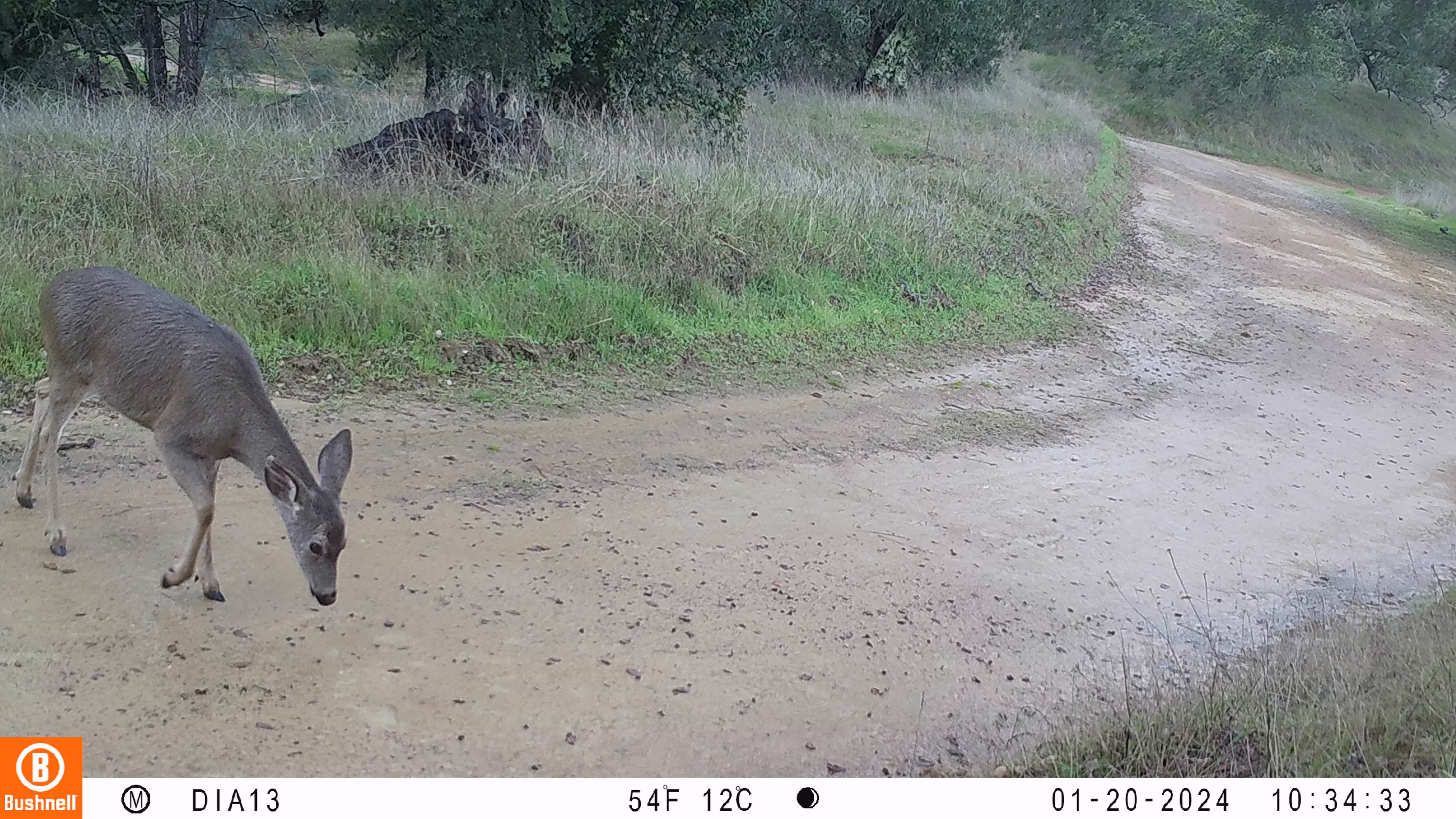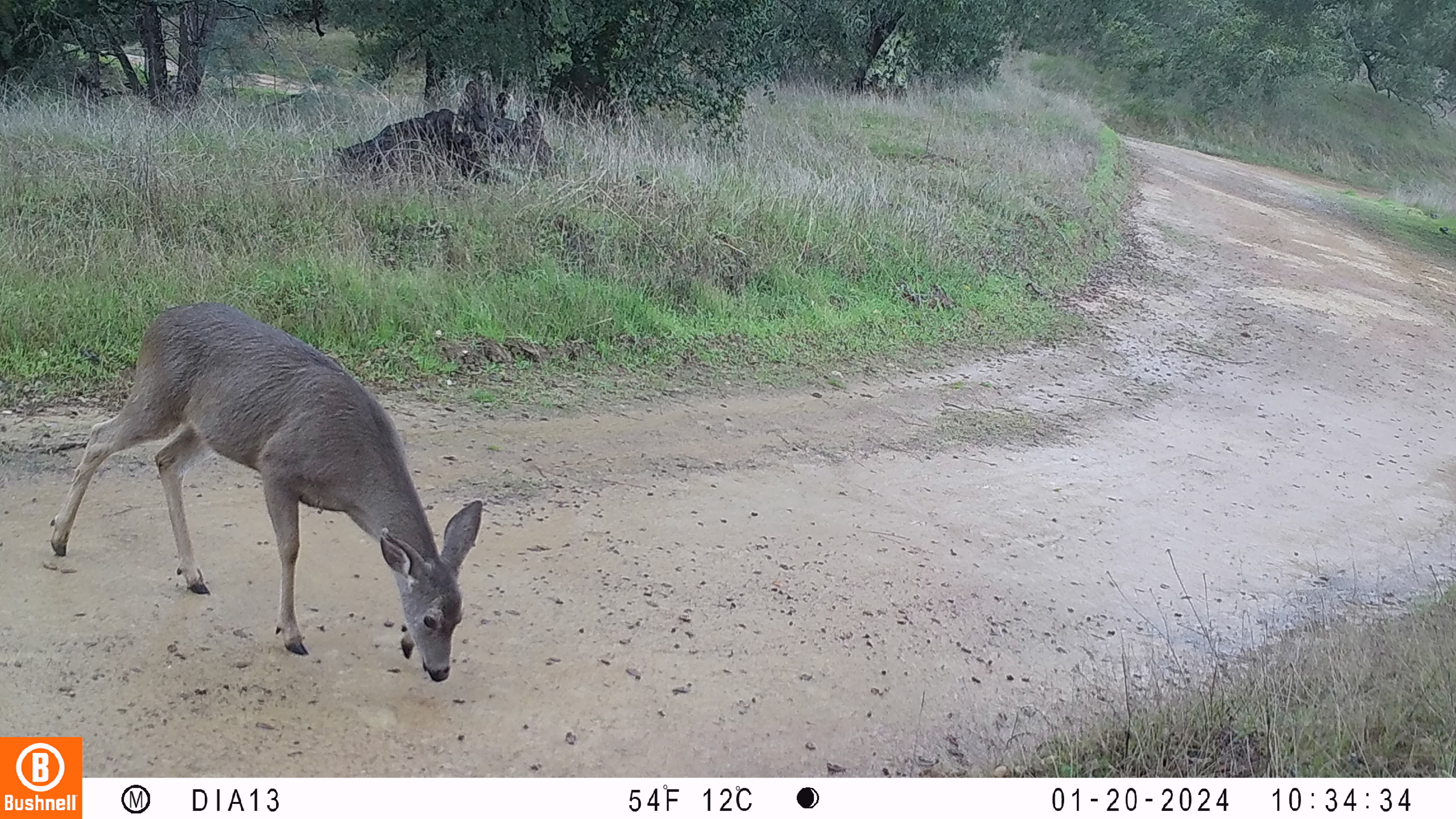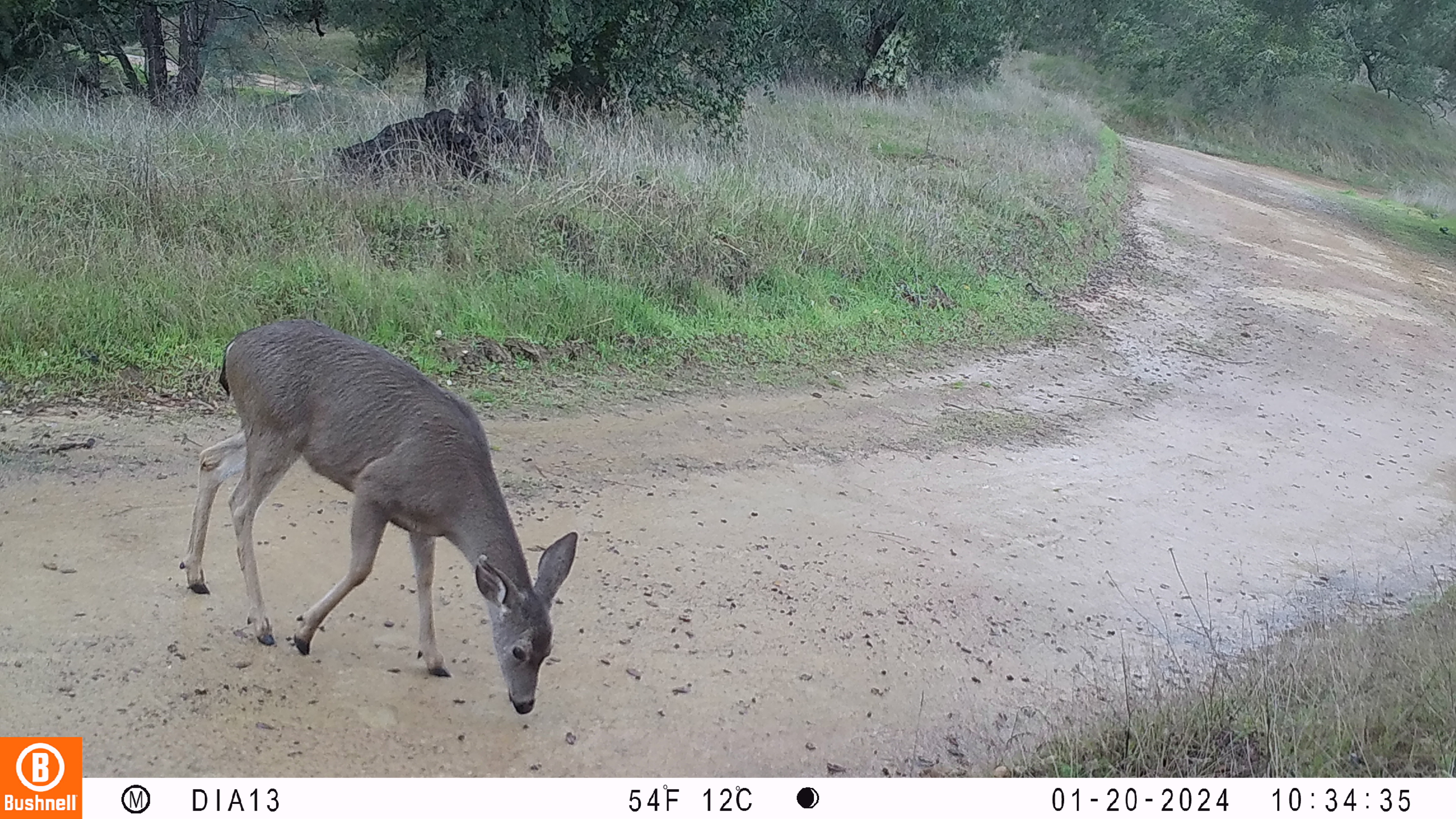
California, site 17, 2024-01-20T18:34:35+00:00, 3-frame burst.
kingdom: Animalia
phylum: Chordata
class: Mammalia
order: Artiodactyla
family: Cervidae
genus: Odocoileus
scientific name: Odocoileus hemionus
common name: mule deer